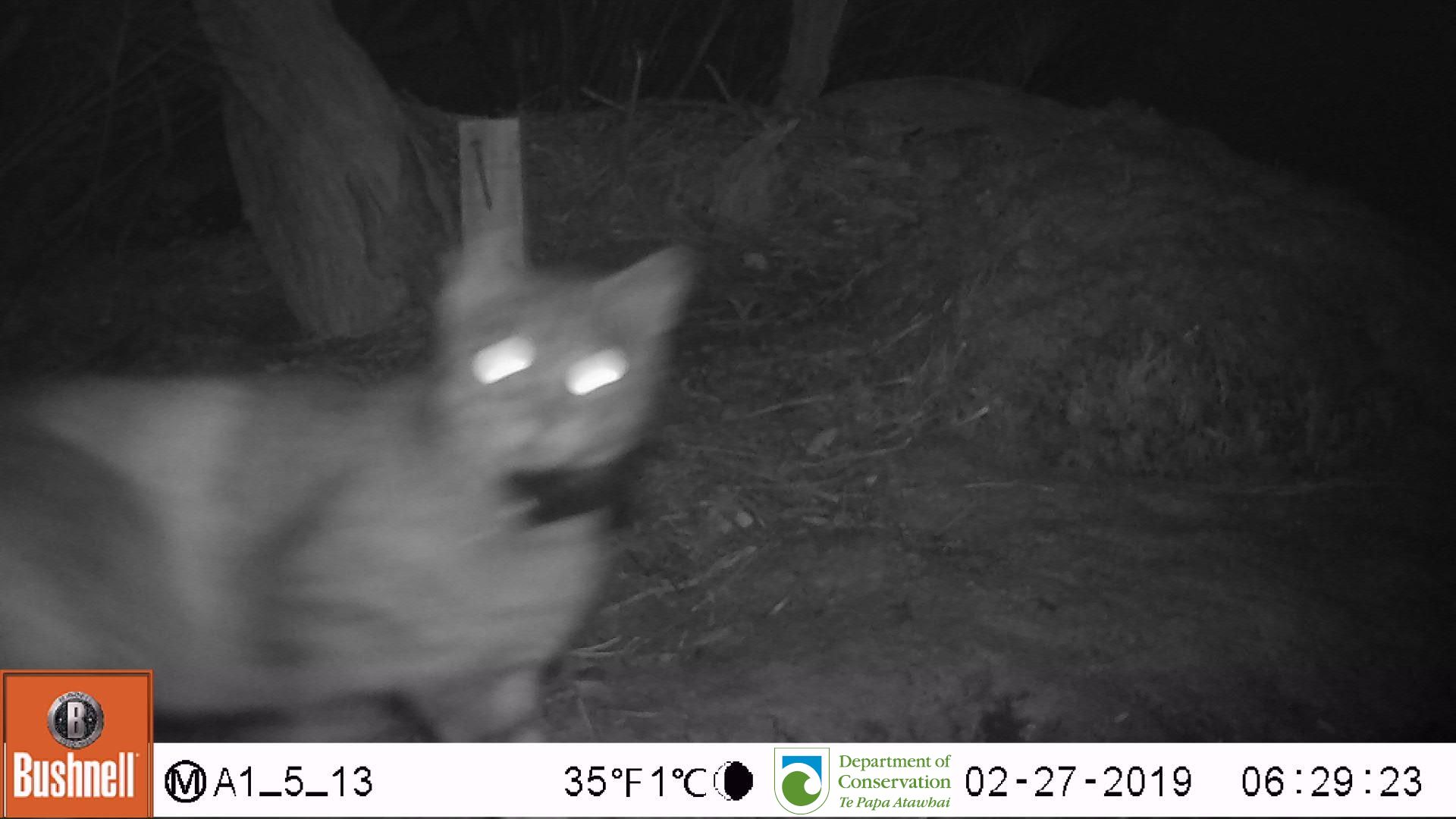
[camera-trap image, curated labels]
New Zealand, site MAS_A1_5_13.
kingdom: Animalia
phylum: Chordata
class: Mammalia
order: Carnivora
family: Felidae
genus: Felis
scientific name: Felis catus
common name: domestic cat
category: cat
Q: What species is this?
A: Cat (domestic cat) (Felis catus).